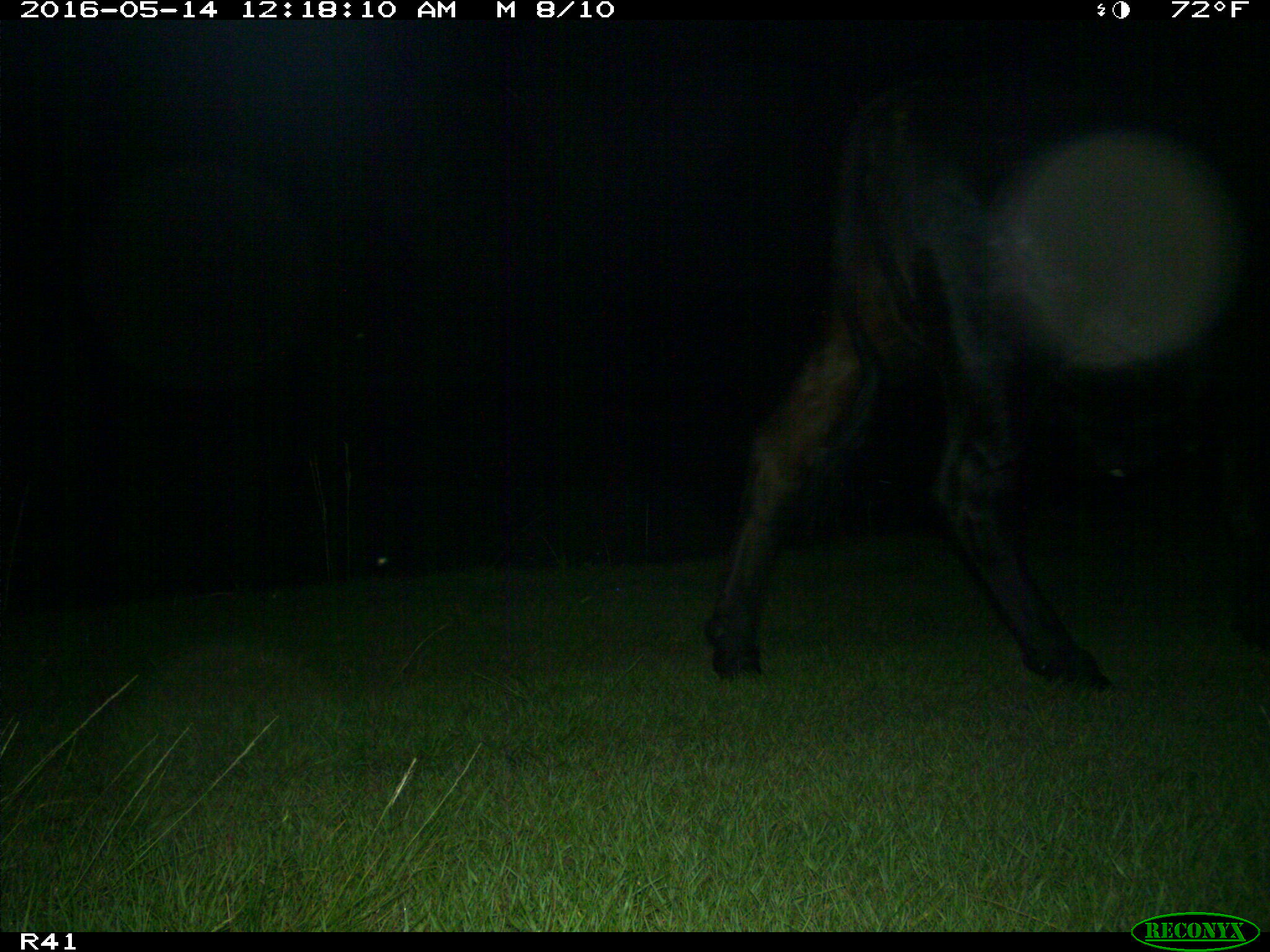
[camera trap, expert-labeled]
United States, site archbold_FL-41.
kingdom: Animalia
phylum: Chordata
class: Mammalia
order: Artiodactyla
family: Bovidae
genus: Bos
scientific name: Bos taurus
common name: domestic cow